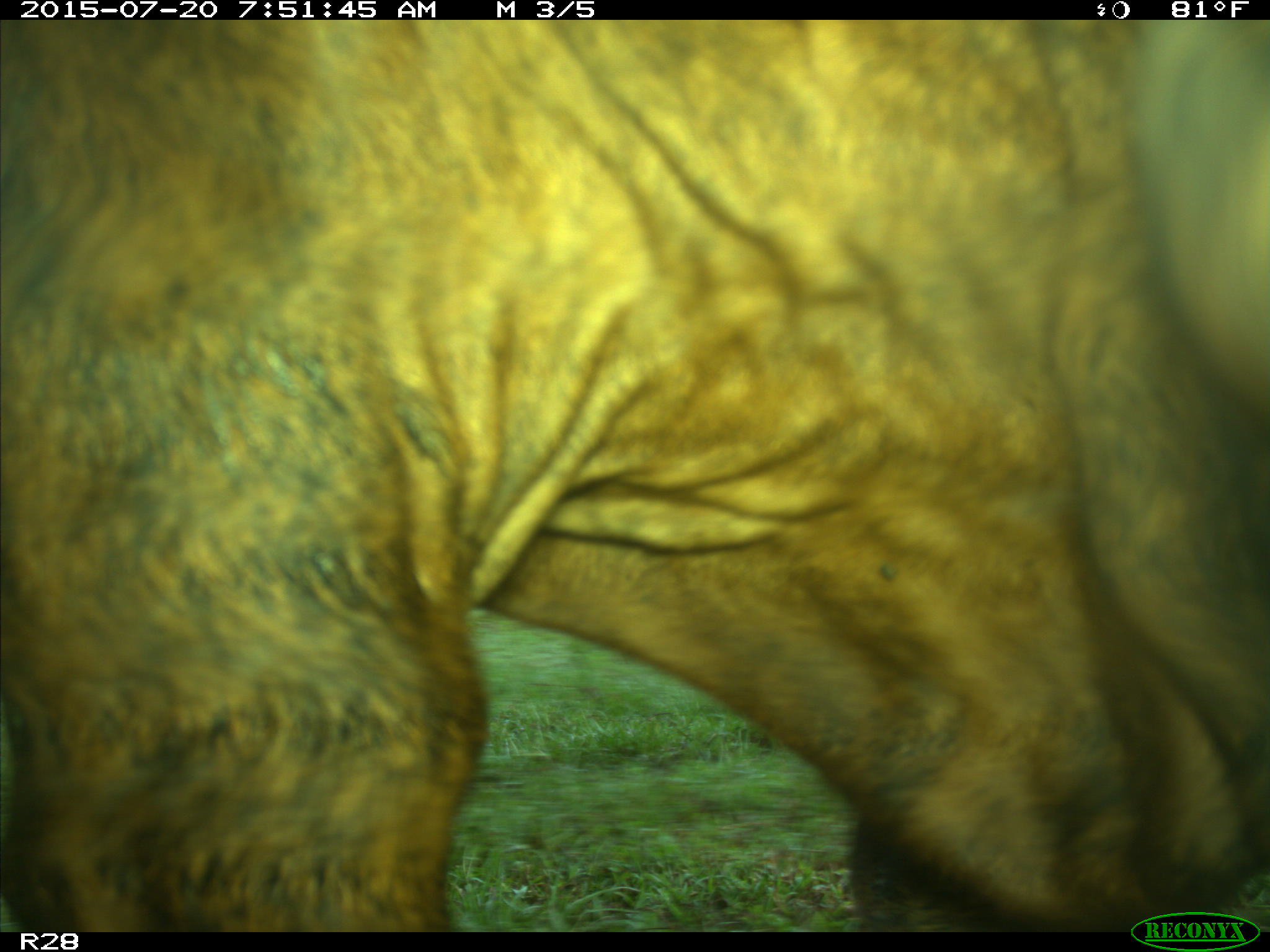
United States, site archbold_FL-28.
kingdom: Animalia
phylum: Chordata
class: Mammalia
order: Artiodactyla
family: Bovidae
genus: Bos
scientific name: Bos taurus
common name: domestic cow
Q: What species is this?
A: Bos taurus (domestic cow).